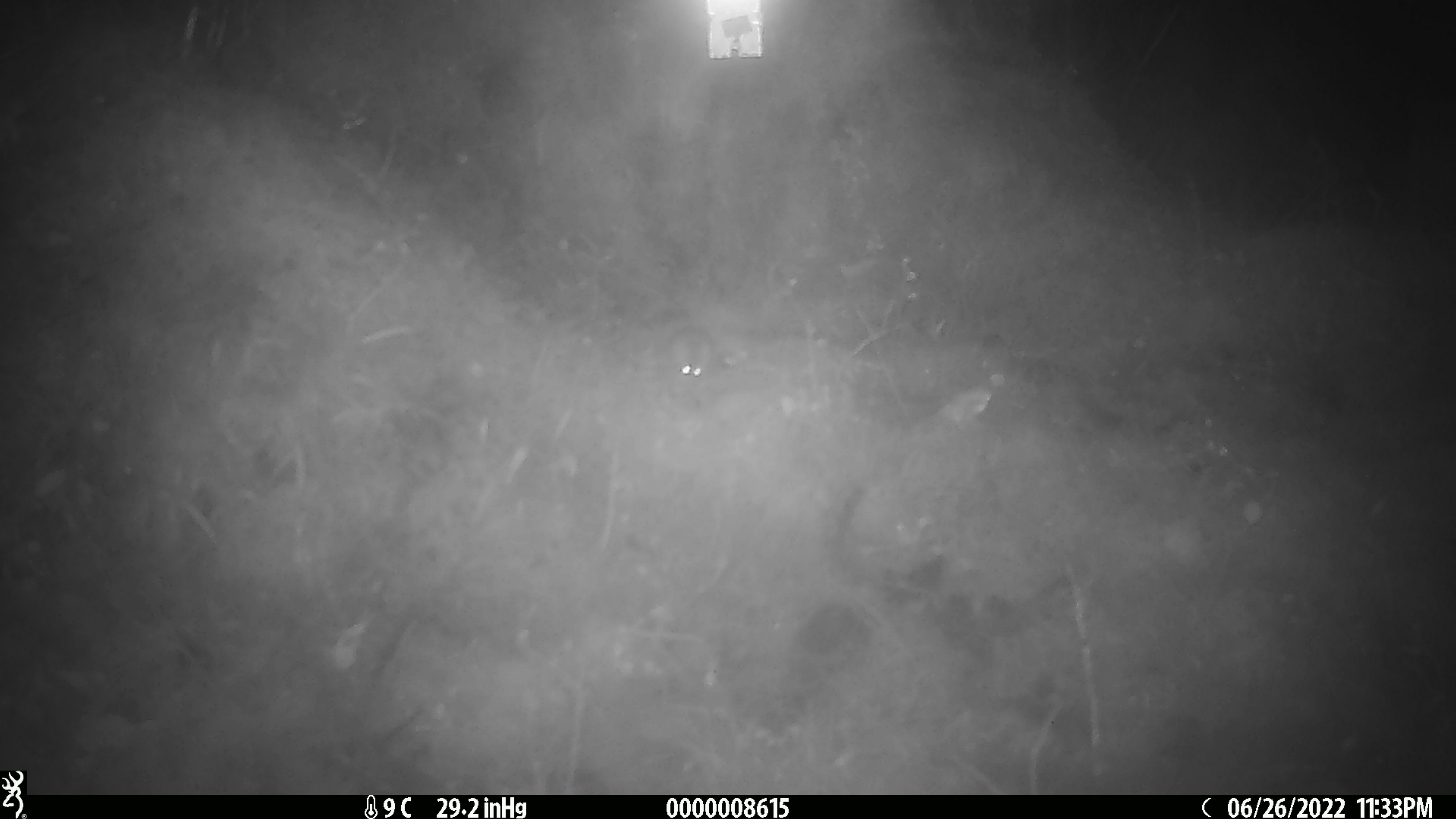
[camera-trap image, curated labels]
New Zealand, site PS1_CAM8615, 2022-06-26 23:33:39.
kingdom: Animalia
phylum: Chordata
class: Mammalia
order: Rodentia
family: Muridae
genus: Mus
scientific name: Mus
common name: mouse